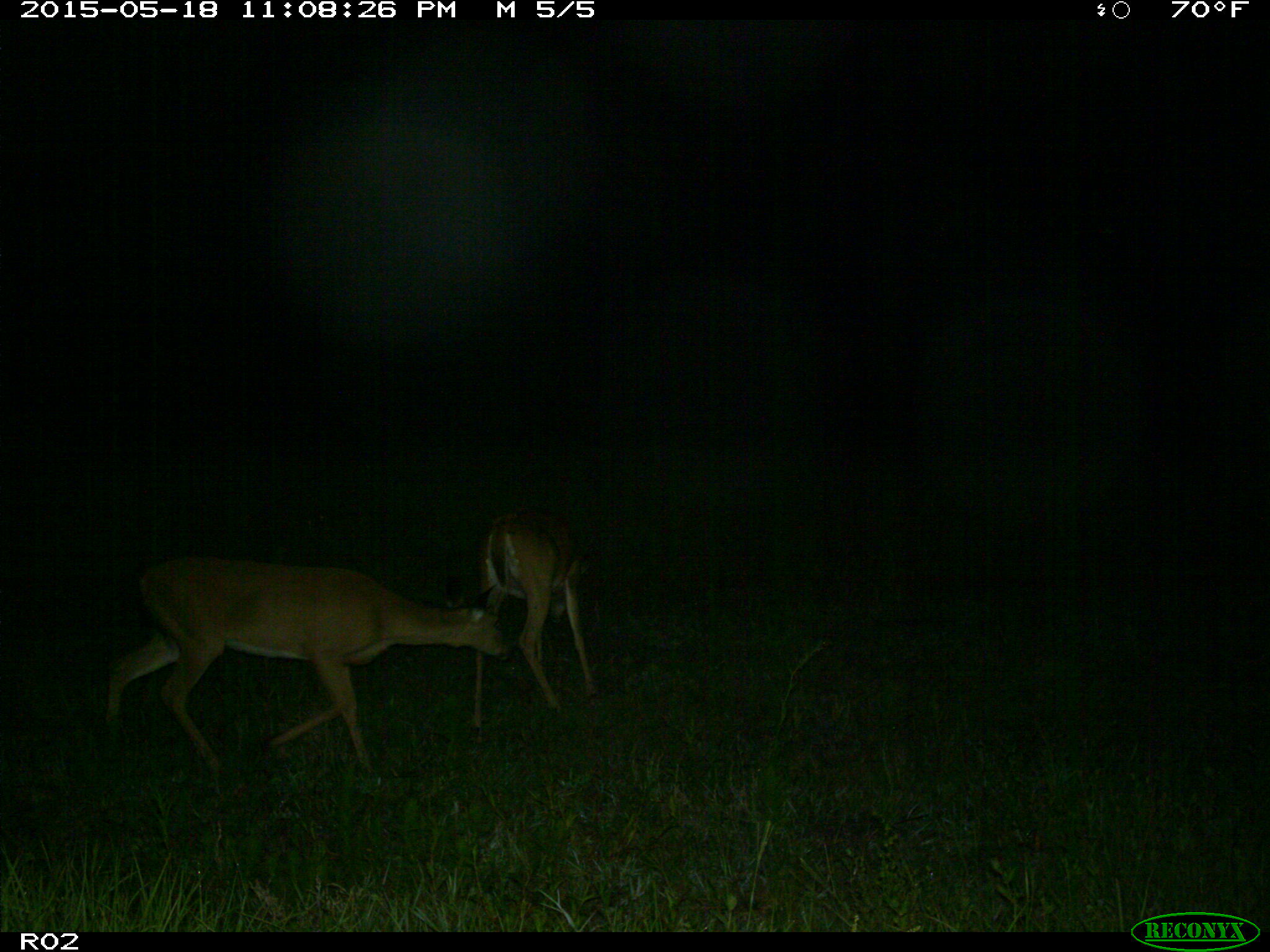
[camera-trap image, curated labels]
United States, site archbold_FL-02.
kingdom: Animalia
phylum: Chordata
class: Mammalia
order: Artiodactyla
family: Cervidae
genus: Odocoileus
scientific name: Odocoileus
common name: deer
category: unidentified deer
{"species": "unidentified deer (deer) (Odocoileus)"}